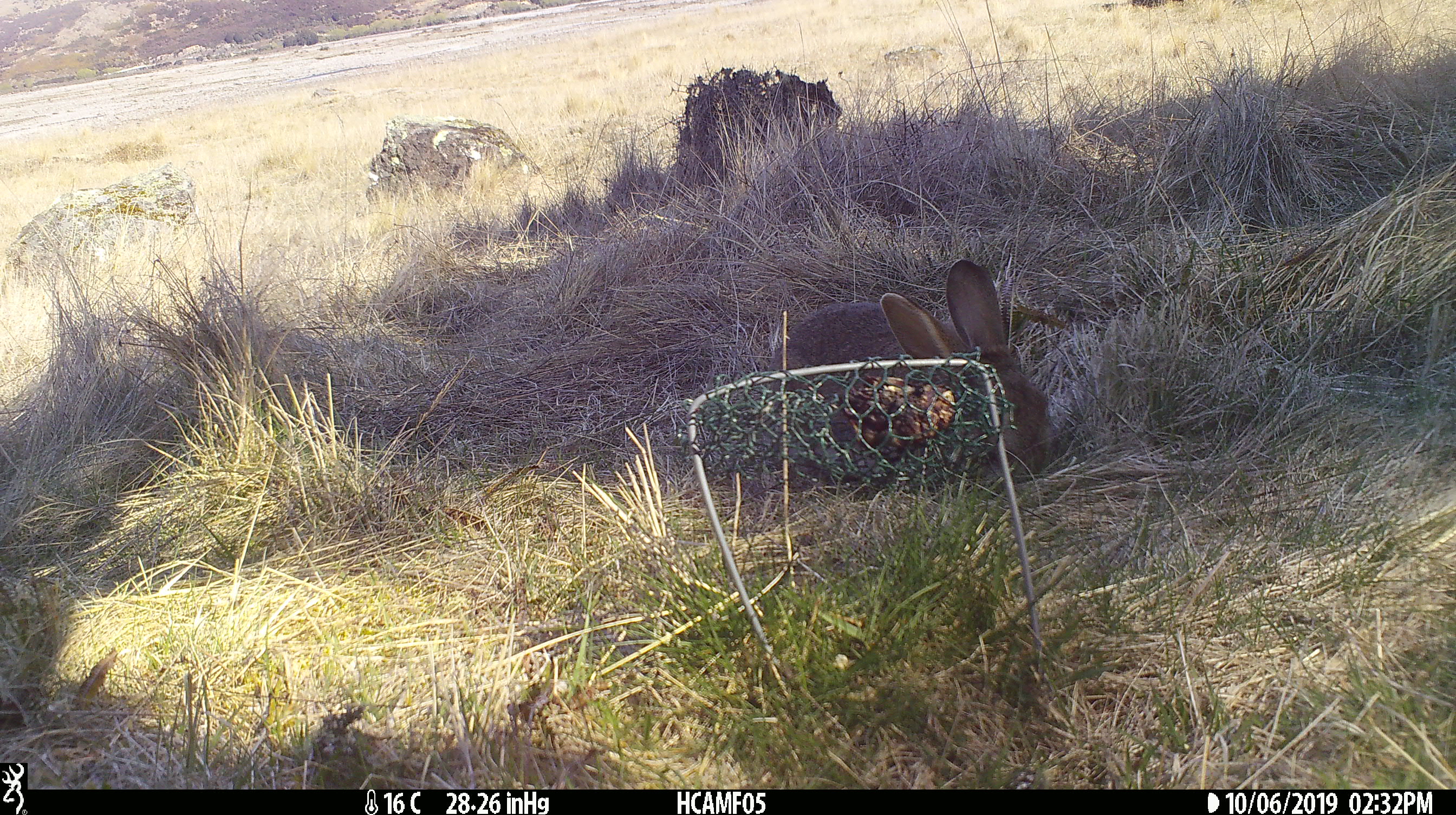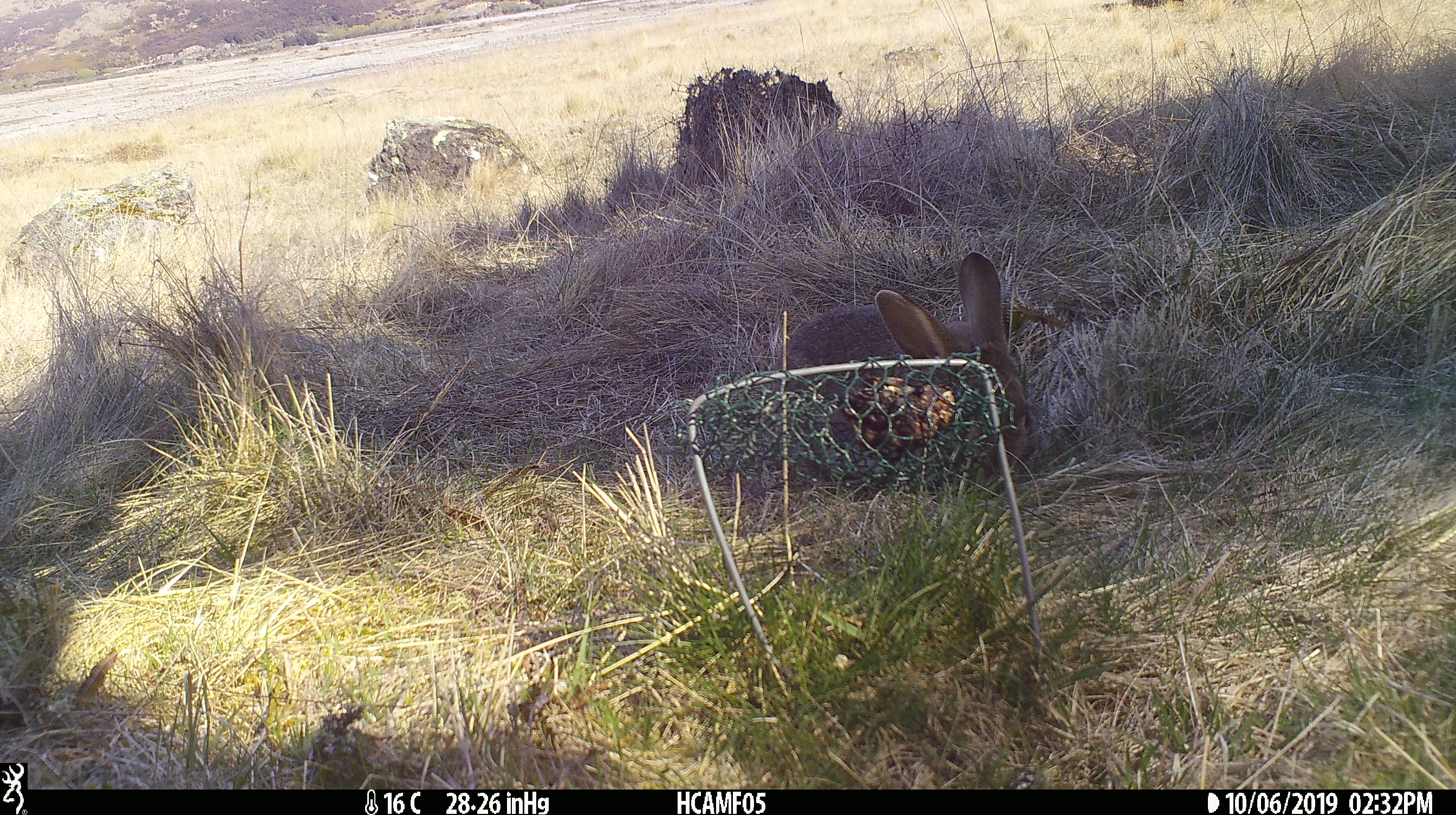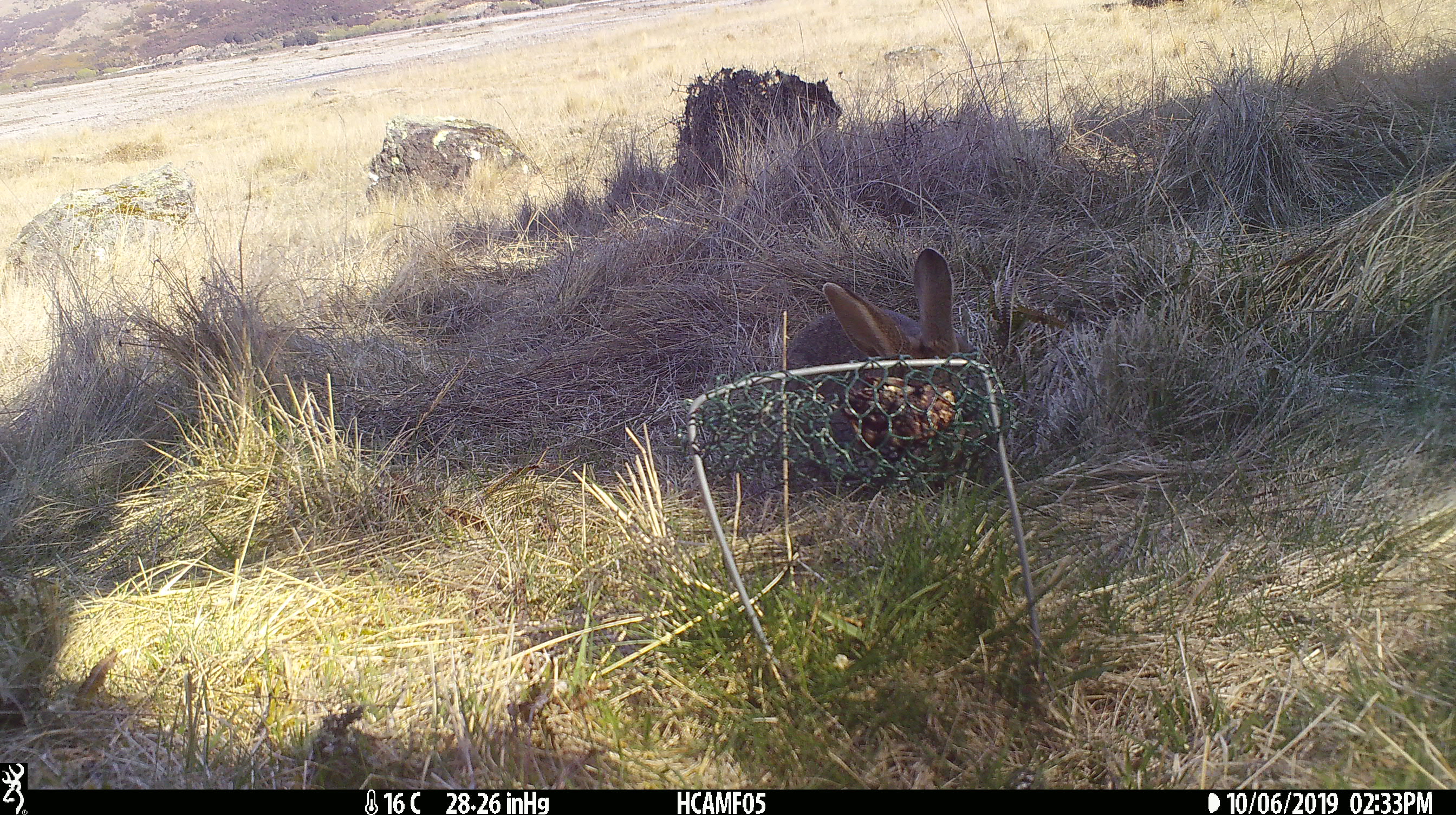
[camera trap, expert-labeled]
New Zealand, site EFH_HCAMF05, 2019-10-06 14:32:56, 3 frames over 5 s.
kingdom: Animalia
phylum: Chordata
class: Mammalia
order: Lagomorpha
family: Leporidae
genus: Oryctolagus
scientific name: Oryctolagus cuniculus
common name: european rabbit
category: rabbit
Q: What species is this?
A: Rabbit (european rabbit) (Oryctolagus cuniculus).